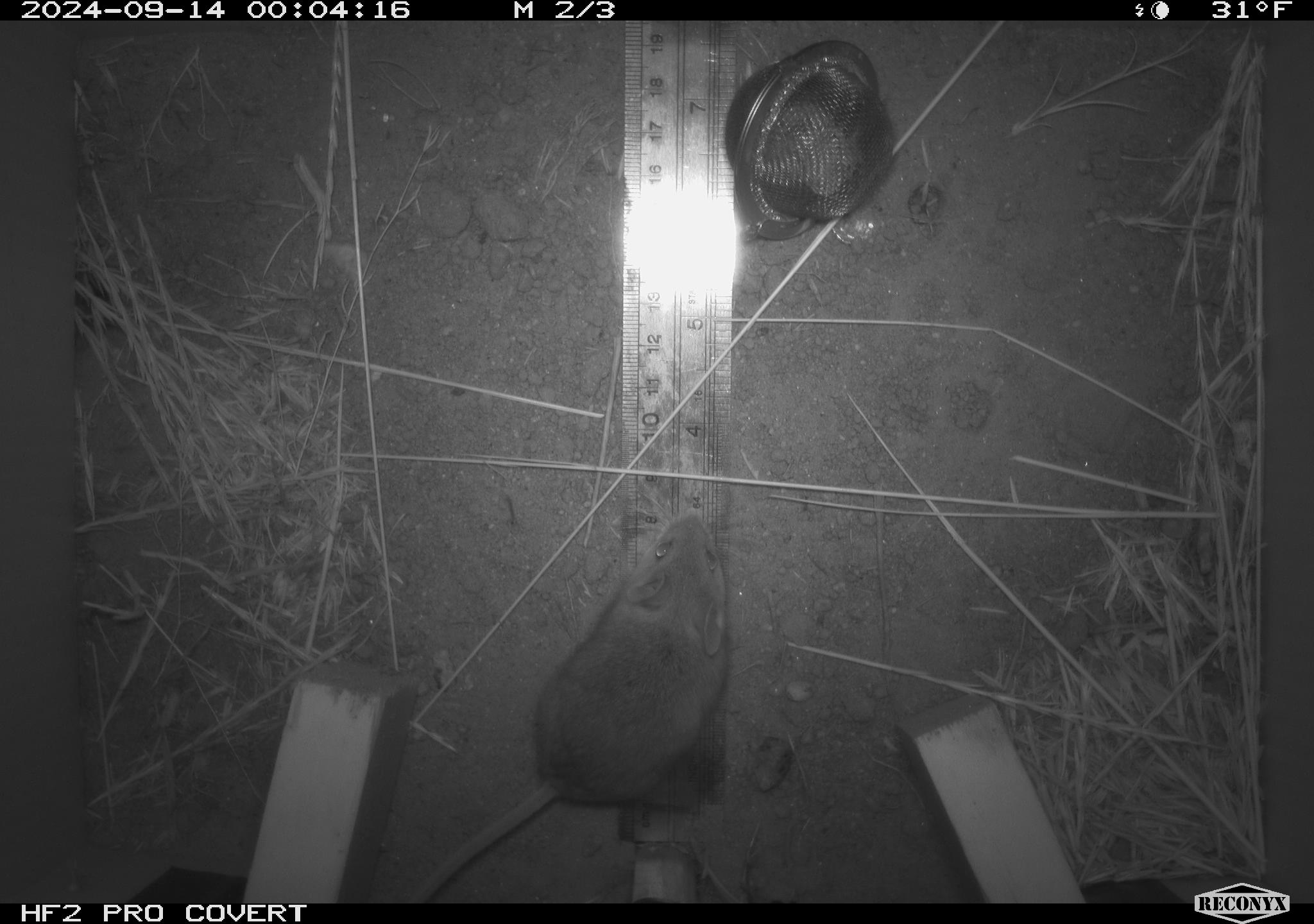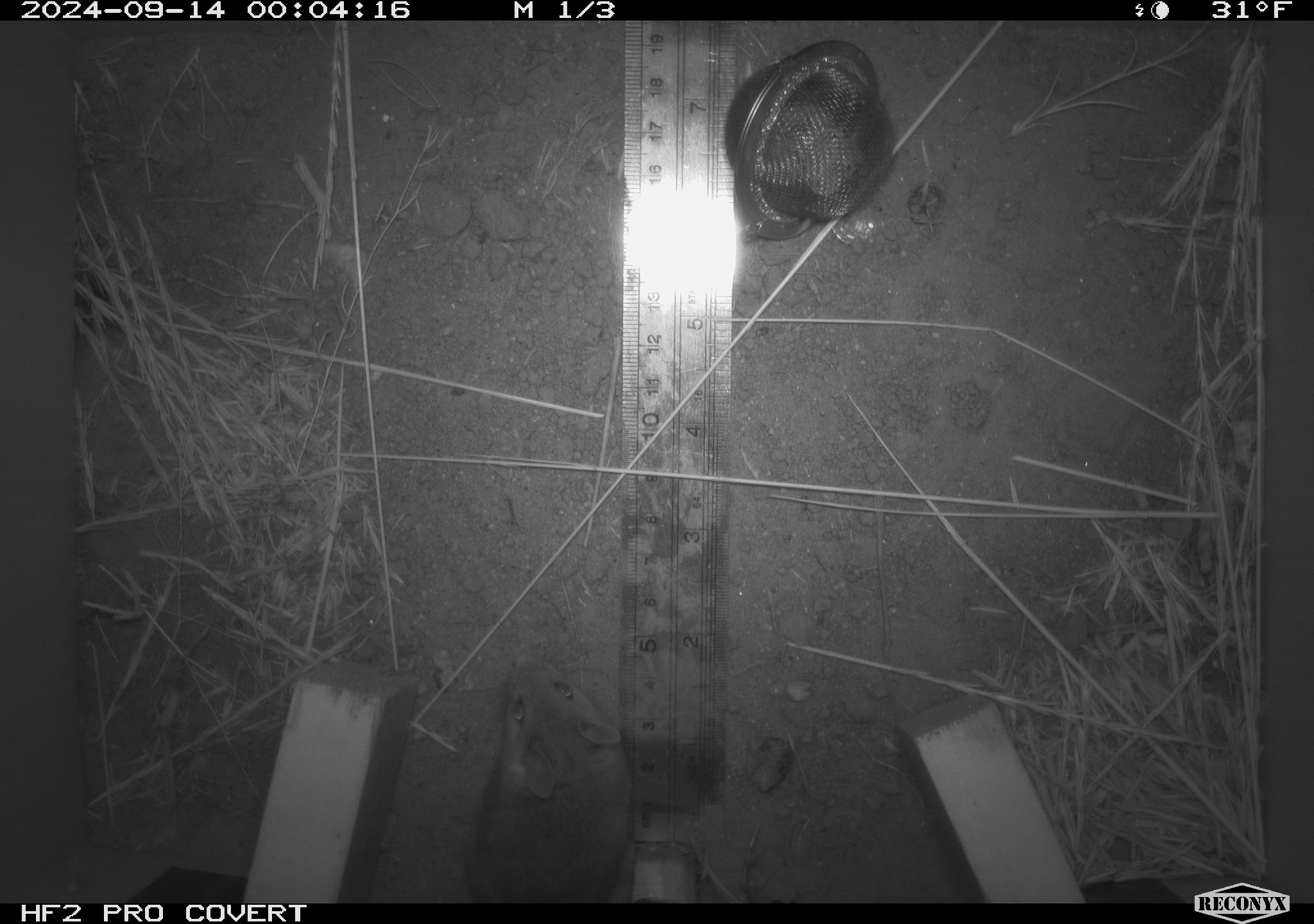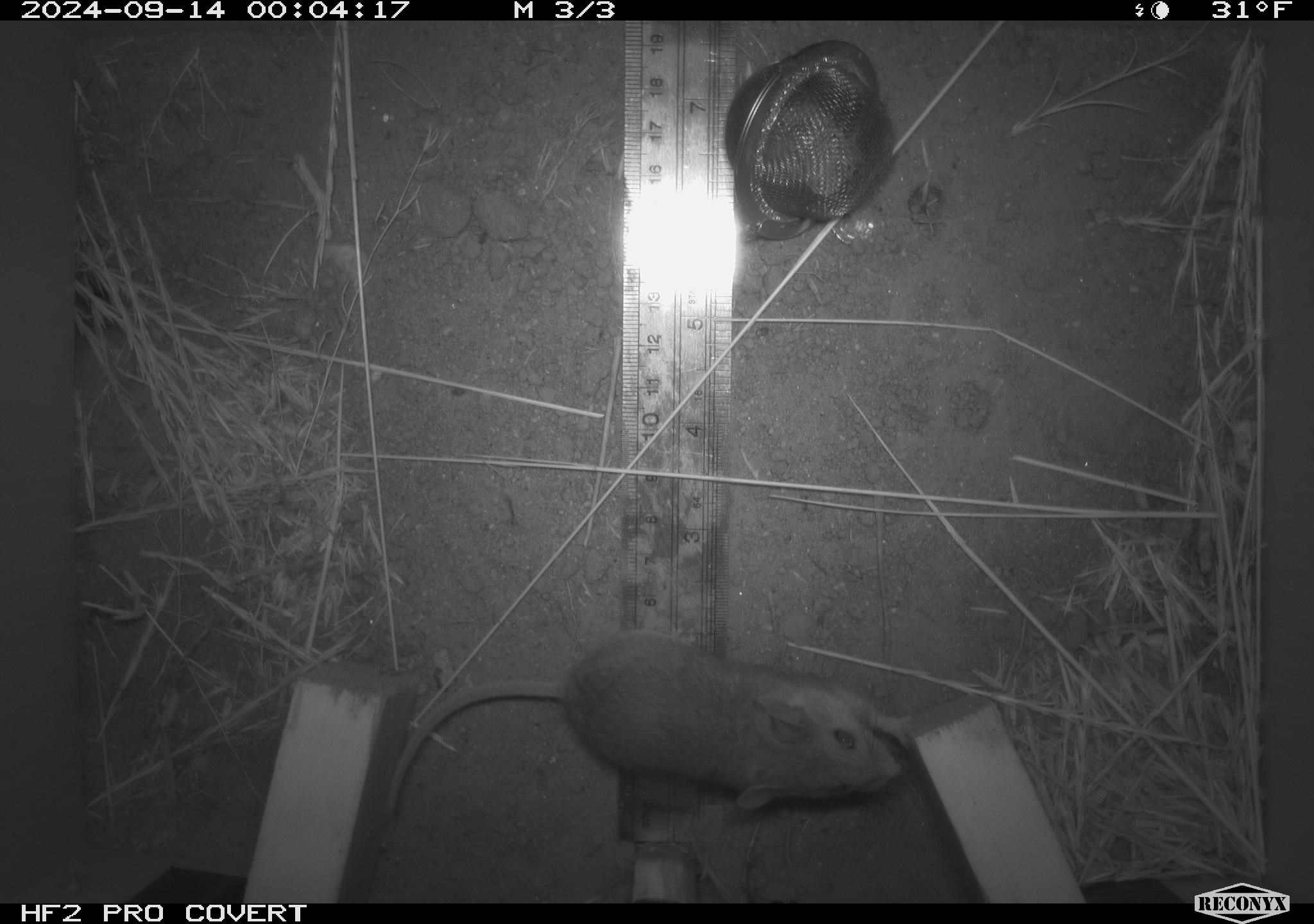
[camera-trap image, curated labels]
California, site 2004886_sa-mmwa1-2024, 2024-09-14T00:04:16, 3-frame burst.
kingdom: Animalia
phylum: Chordata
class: Mammalia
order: Rodentia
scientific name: Rodentia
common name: mouse species